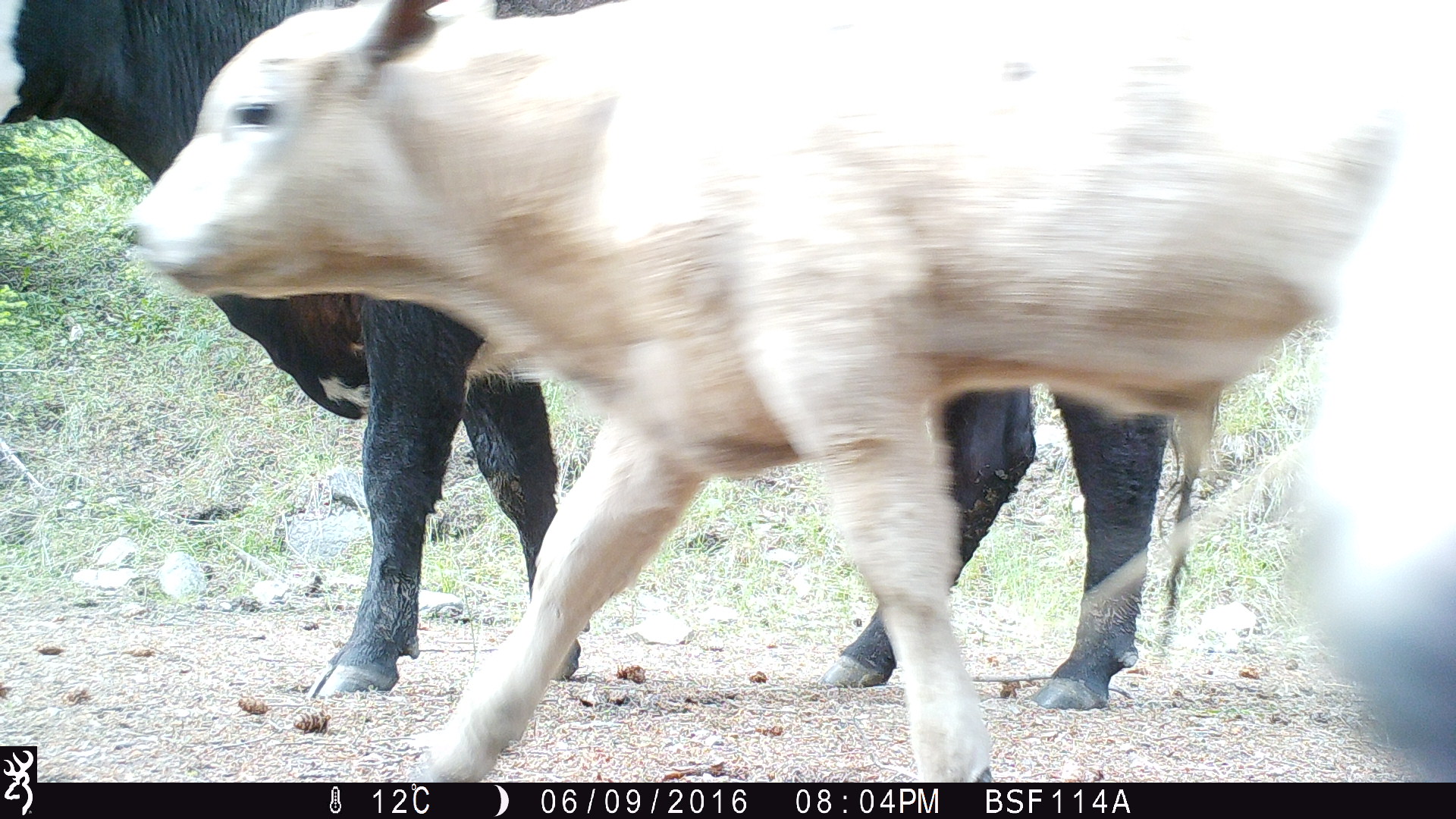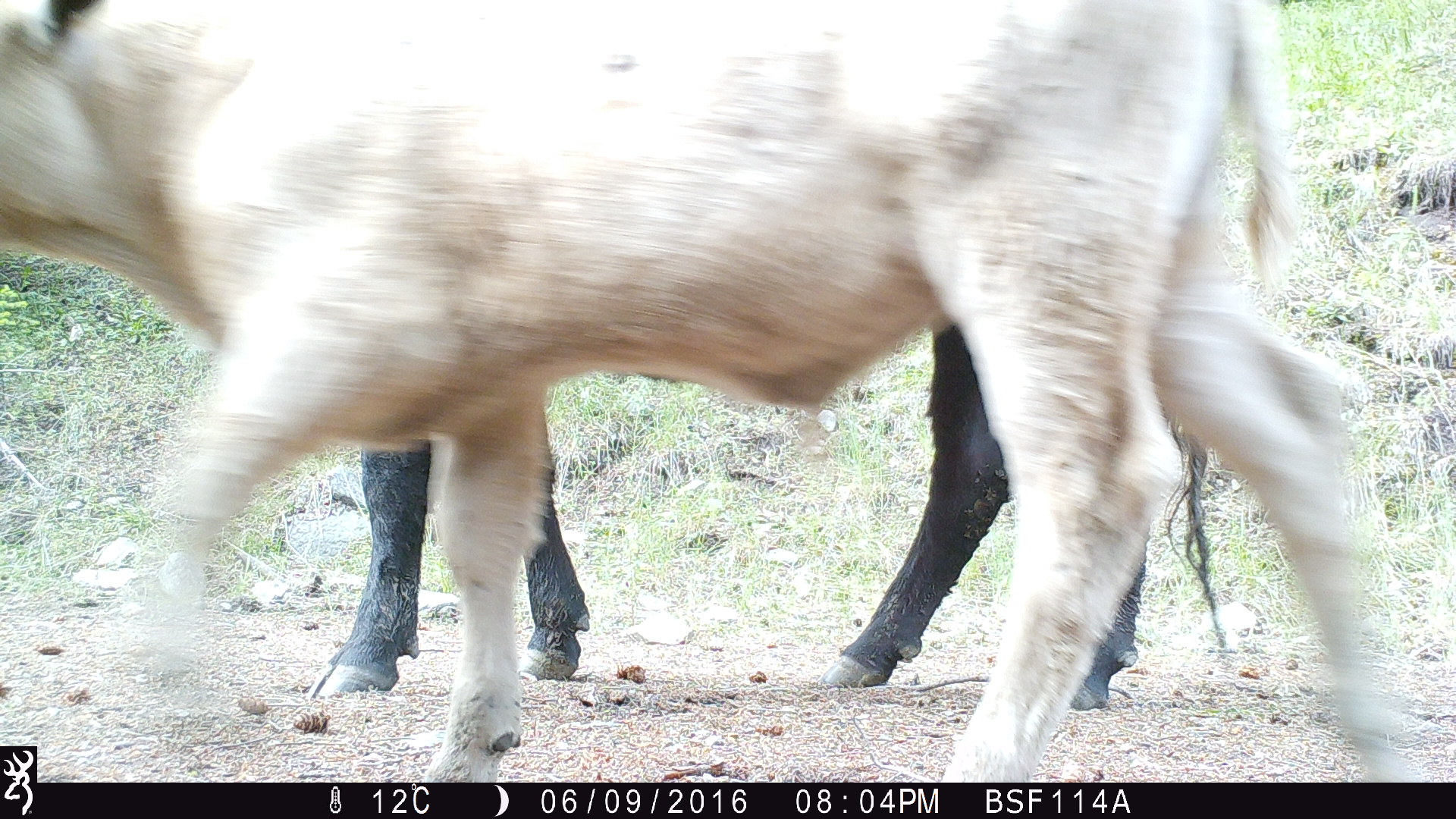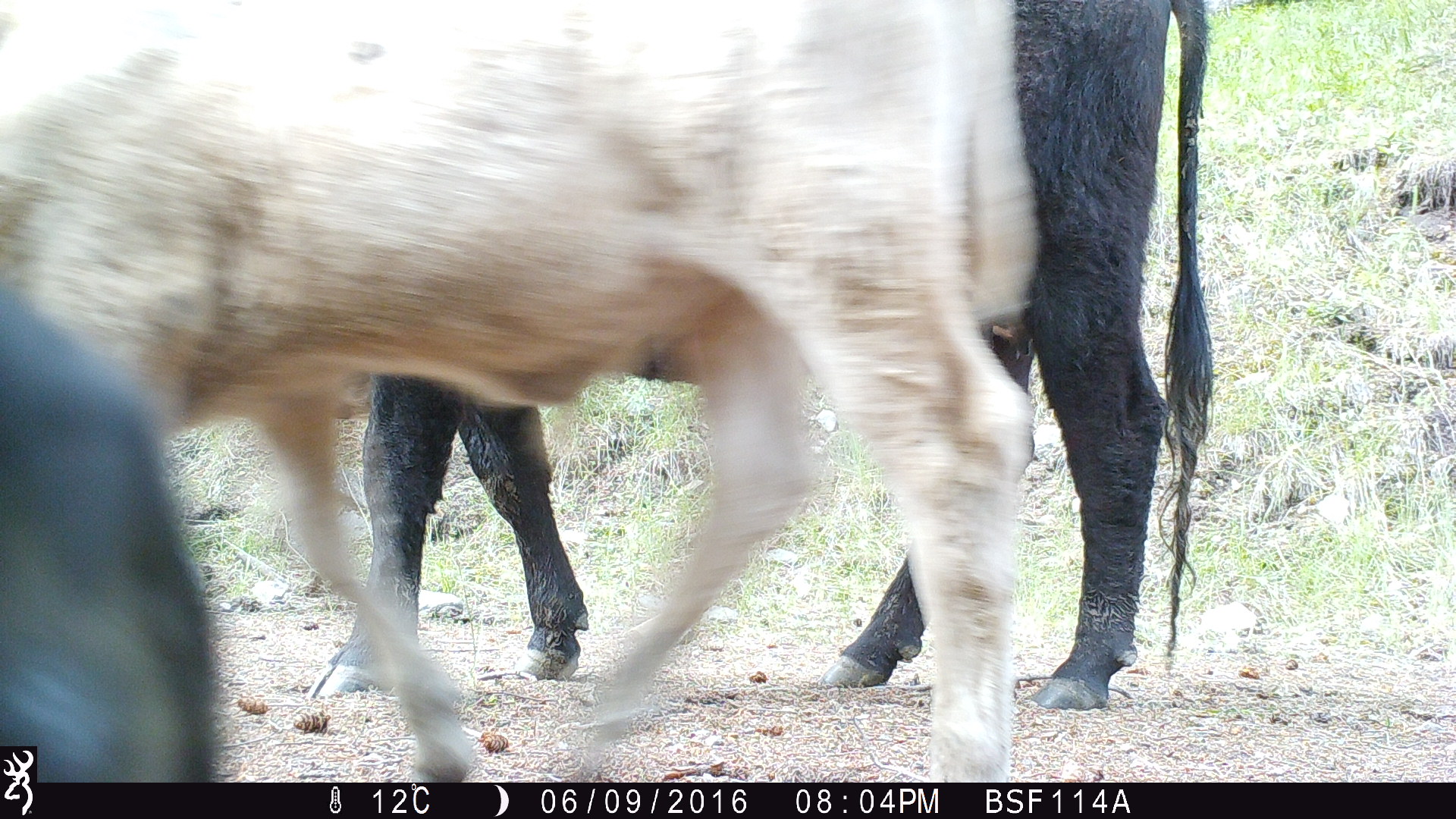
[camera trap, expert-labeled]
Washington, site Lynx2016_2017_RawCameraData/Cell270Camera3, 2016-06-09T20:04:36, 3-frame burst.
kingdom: Animalia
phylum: Chordata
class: Mammalia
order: Artiodactyla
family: Bovidae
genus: Bos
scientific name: Bos taurus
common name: domestic cattle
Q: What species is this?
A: Domestic cattle (Bos taurus).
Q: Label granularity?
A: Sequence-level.